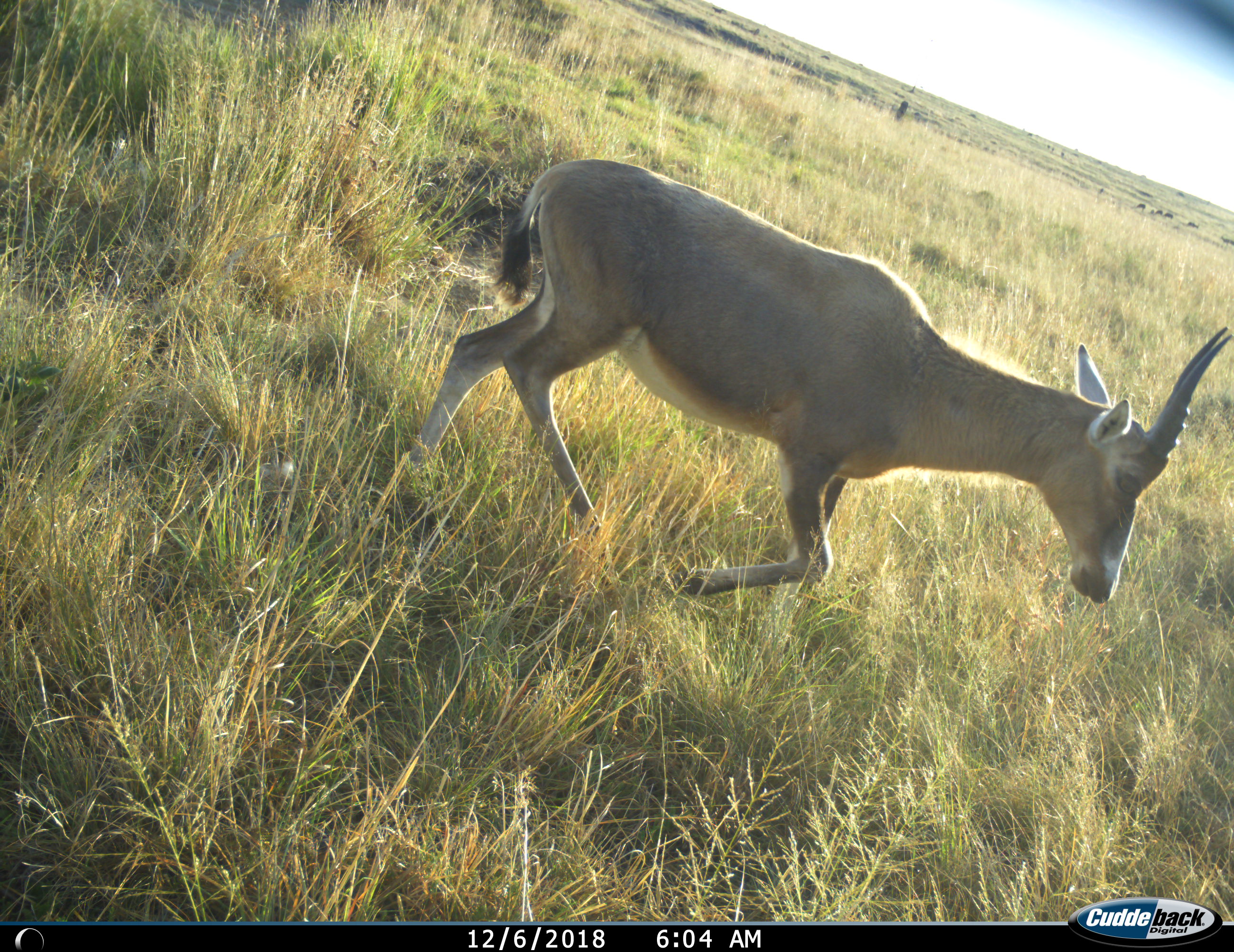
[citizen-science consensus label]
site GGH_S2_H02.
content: unidentified animal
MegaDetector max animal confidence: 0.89